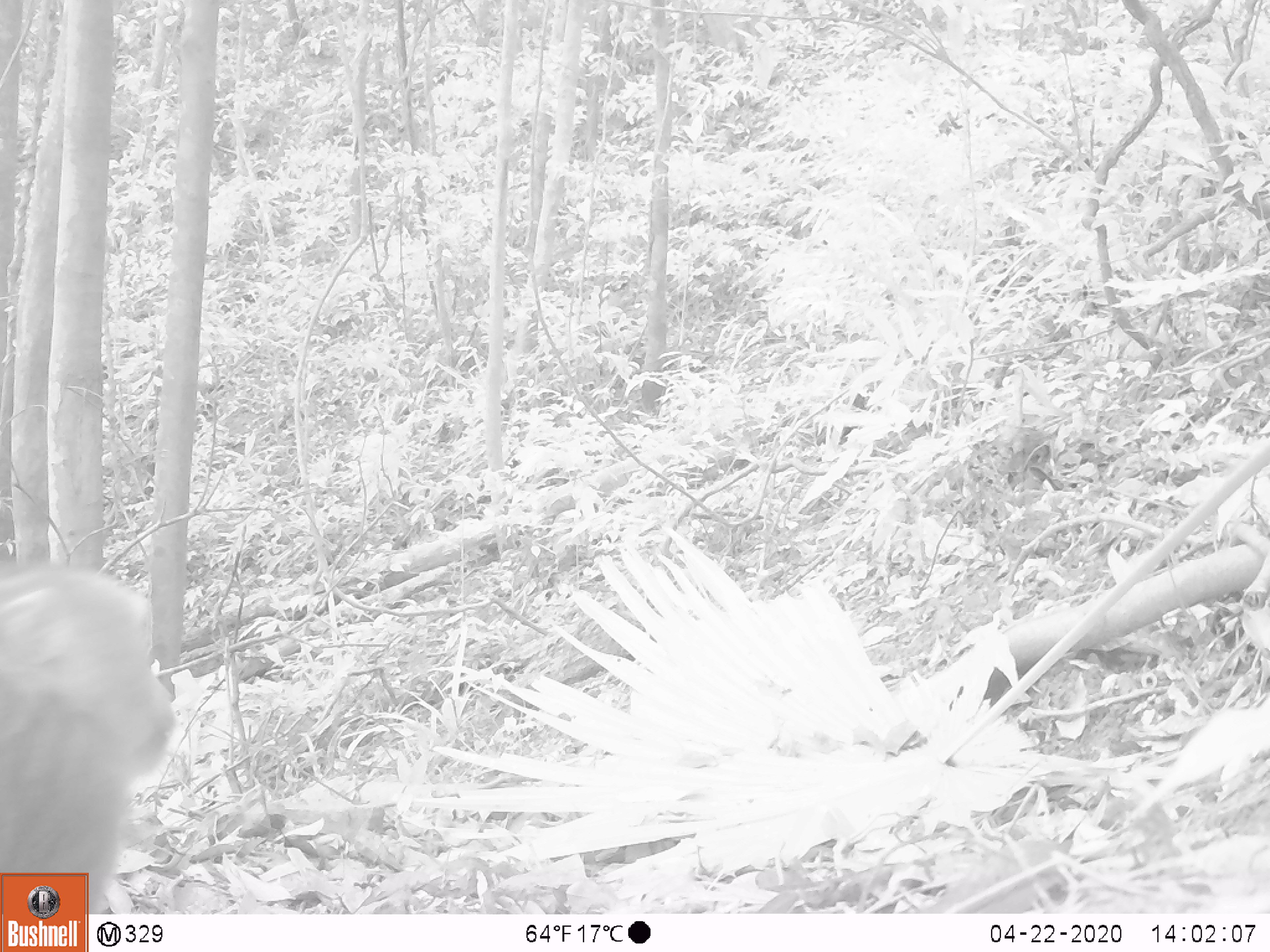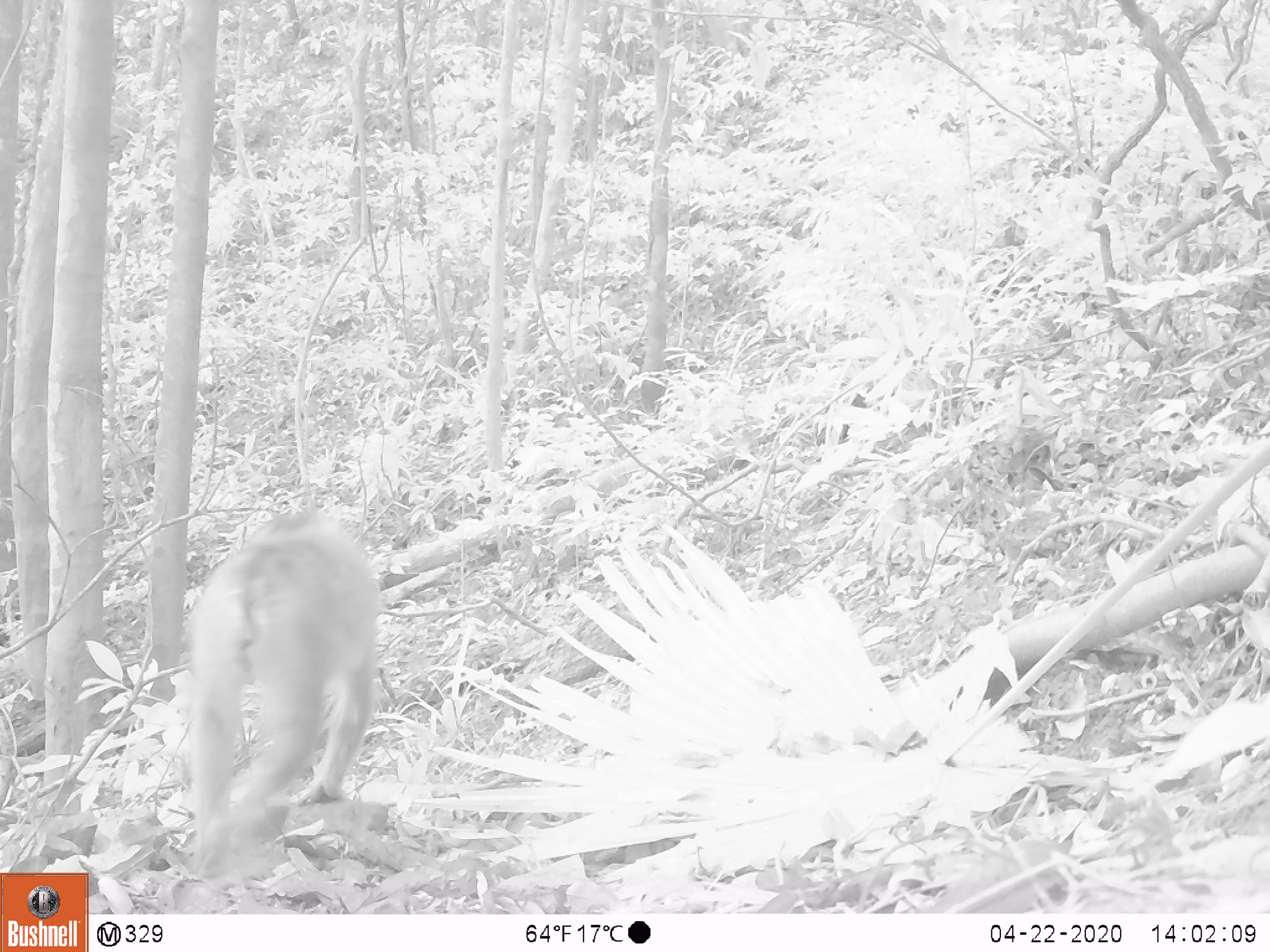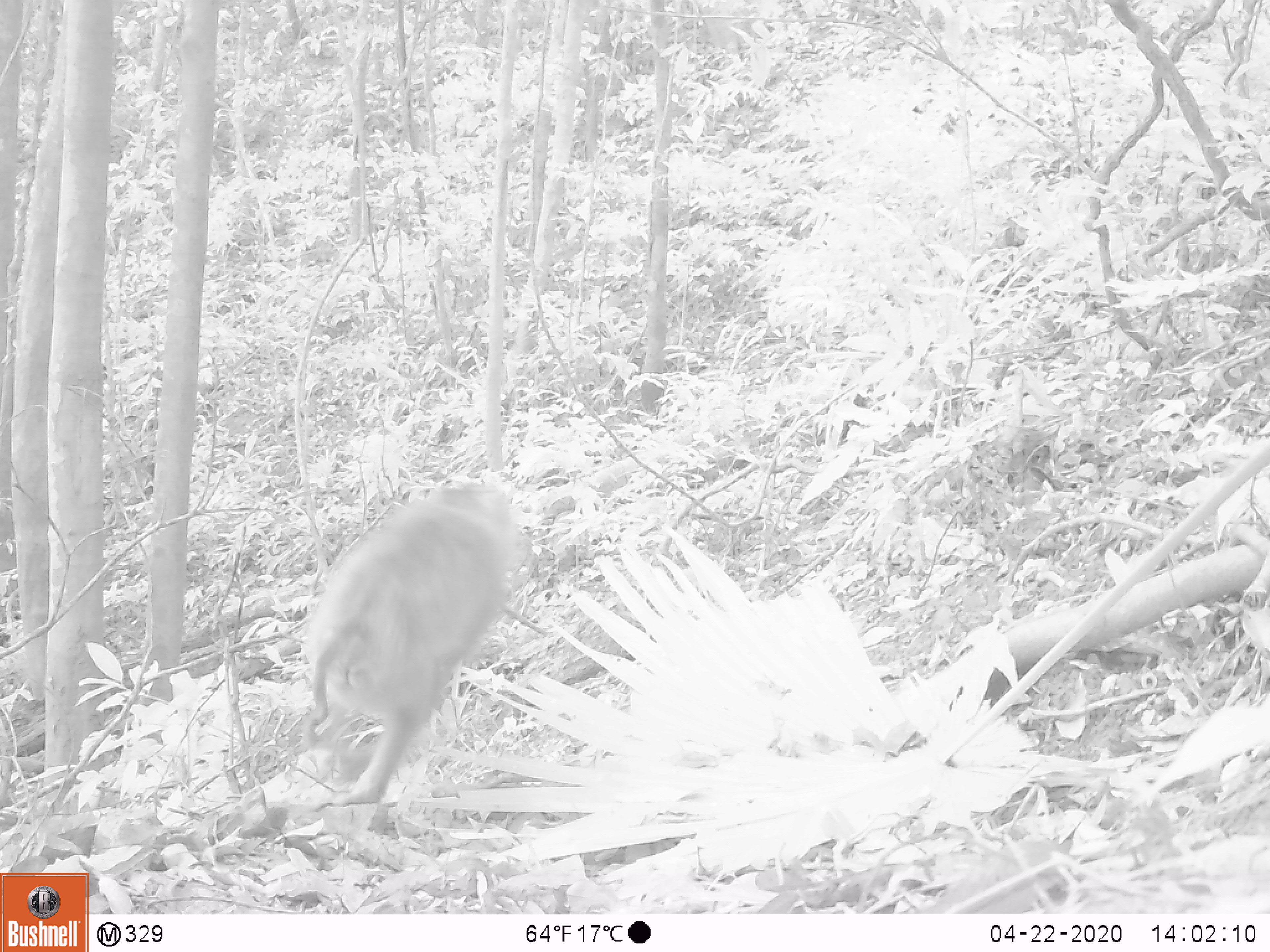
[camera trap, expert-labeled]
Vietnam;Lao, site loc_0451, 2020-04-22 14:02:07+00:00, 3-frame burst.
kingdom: Animalia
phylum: Chordata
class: Mammalia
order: Primates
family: Cercopithecidae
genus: Macaca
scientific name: Macaca nemestrina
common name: pig-tailed macaque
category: pig tailed macaque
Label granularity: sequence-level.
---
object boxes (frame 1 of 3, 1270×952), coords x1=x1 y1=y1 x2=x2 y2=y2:
pig tailed macaque: x1=0 y1=561 x2=176 y2=913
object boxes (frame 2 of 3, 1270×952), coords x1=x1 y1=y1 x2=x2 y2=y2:
pig tailed macaque: x1=187 y1=507 x2=381 y2=879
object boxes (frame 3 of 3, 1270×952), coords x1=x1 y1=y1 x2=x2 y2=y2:
pig tailed macaque: x1=300 y1=482 x2=520 y2=804